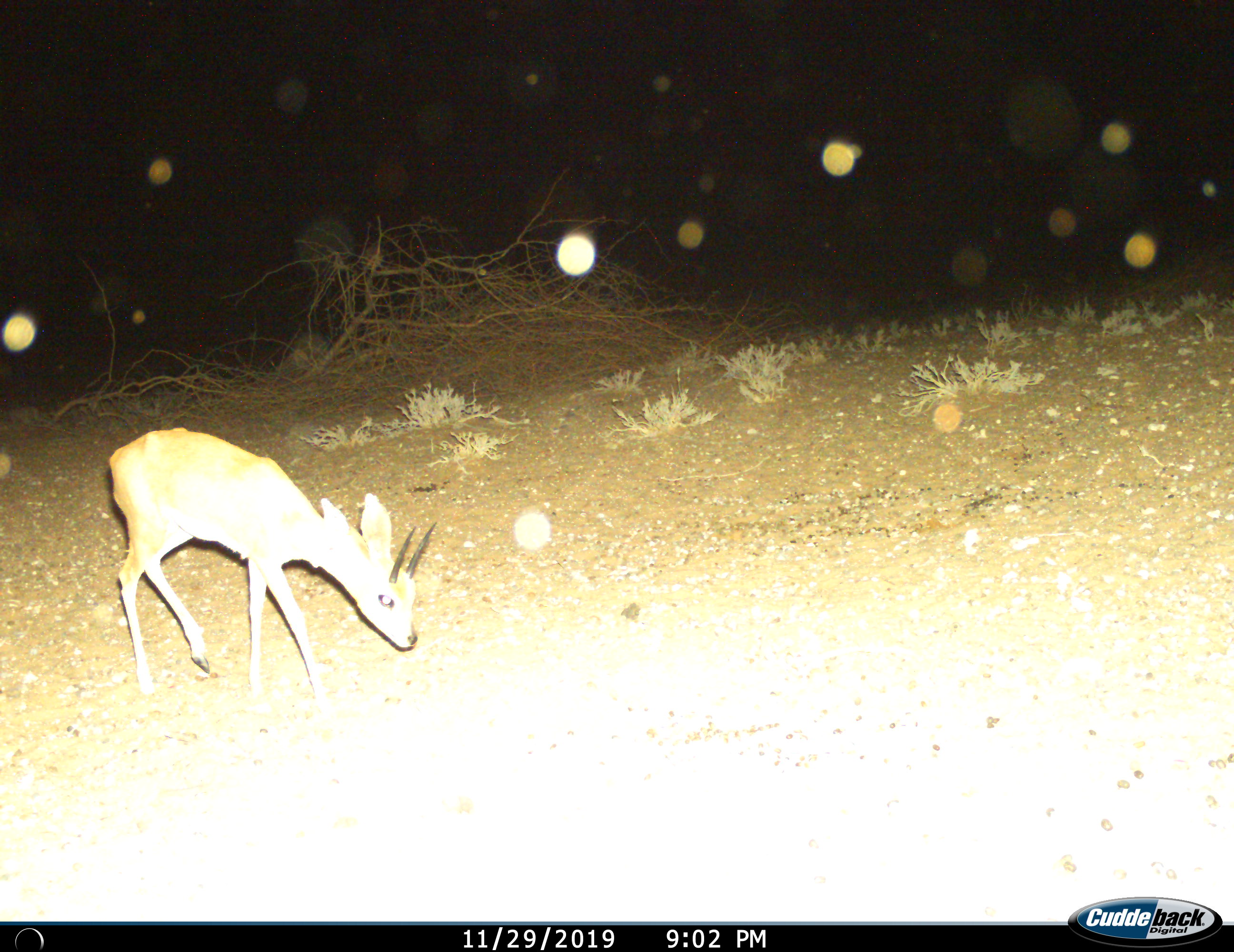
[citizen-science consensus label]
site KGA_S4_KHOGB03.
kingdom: Animalia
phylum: Chordata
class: Mammalia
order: Artiodactyla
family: Bovidae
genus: Raphicerus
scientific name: Raphicerus campestris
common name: steenbok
Steenbok (Raphicerus campestris), count 1. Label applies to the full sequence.